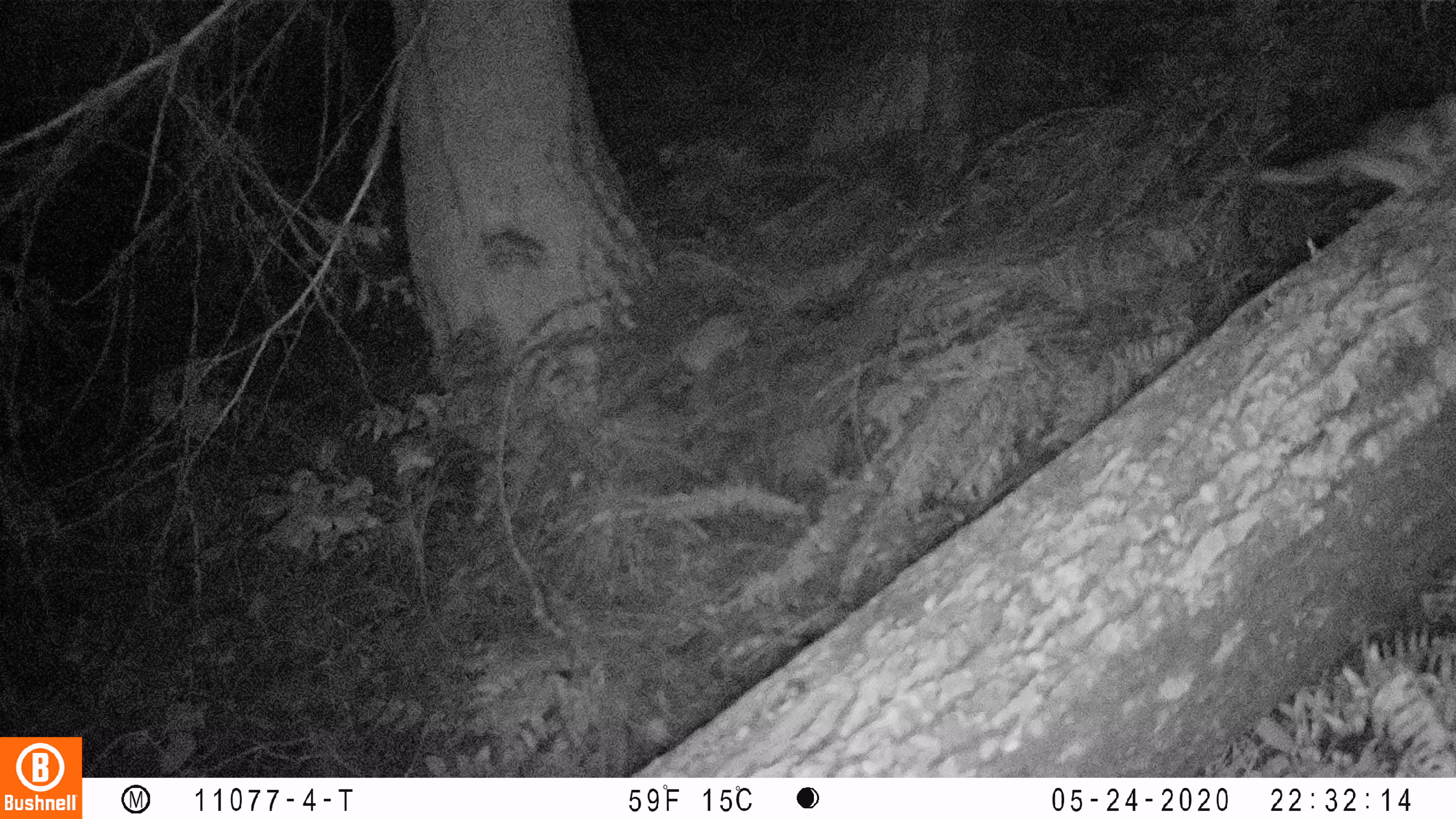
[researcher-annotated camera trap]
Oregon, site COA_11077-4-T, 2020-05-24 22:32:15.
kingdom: Animalia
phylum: Chordata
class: Mammalia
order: Rodentia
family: Sciuridae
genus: Glaucomys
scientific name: Glaucomys oregonensis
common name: humboldt's flying squirrel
Humboldt's flying squirrel (Glaucomys oregonensis).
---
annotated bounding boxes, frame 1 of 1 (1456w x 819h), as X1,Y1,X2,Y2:
humboldt's flying squirrel: 1245,81,1454,226